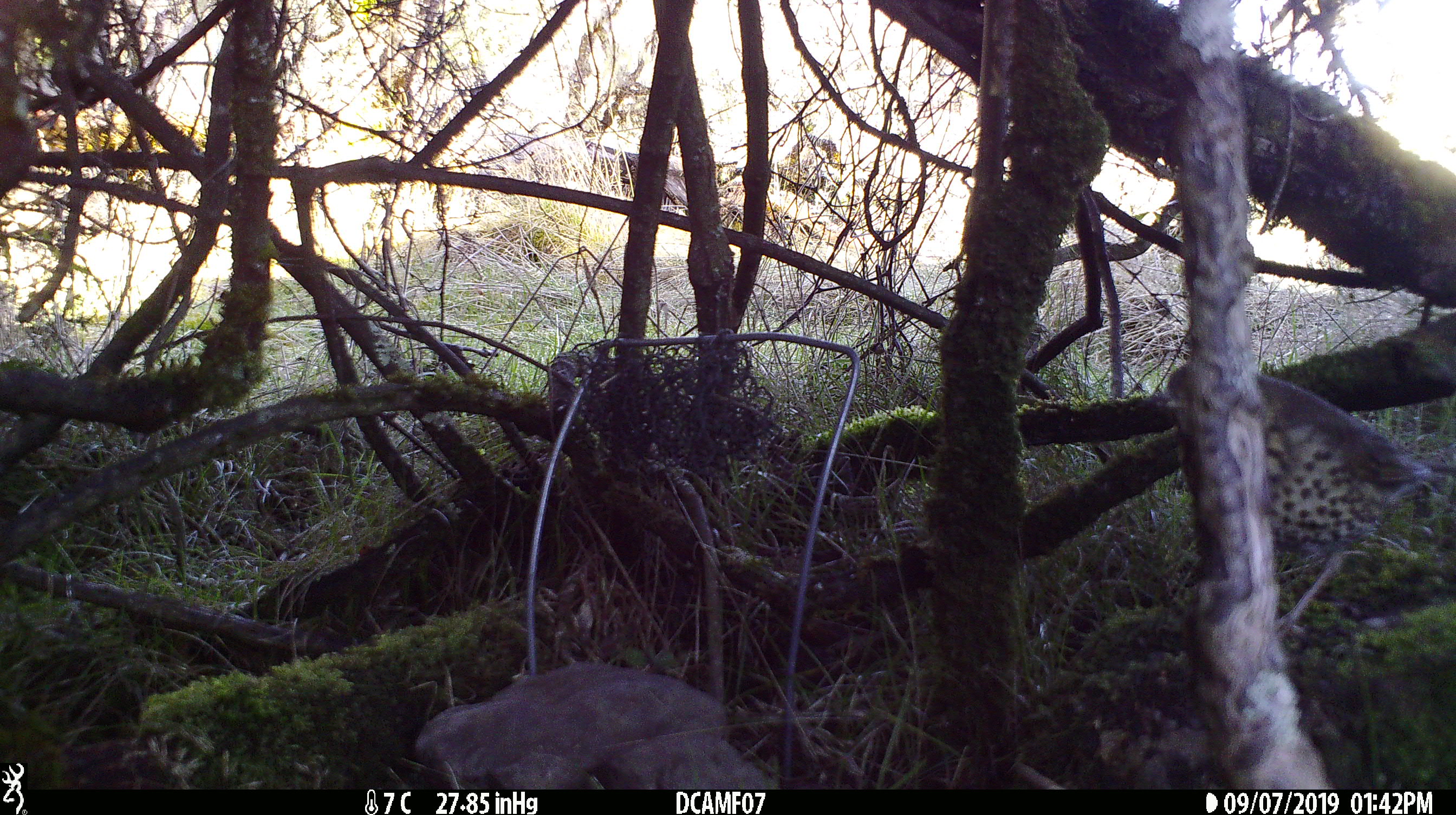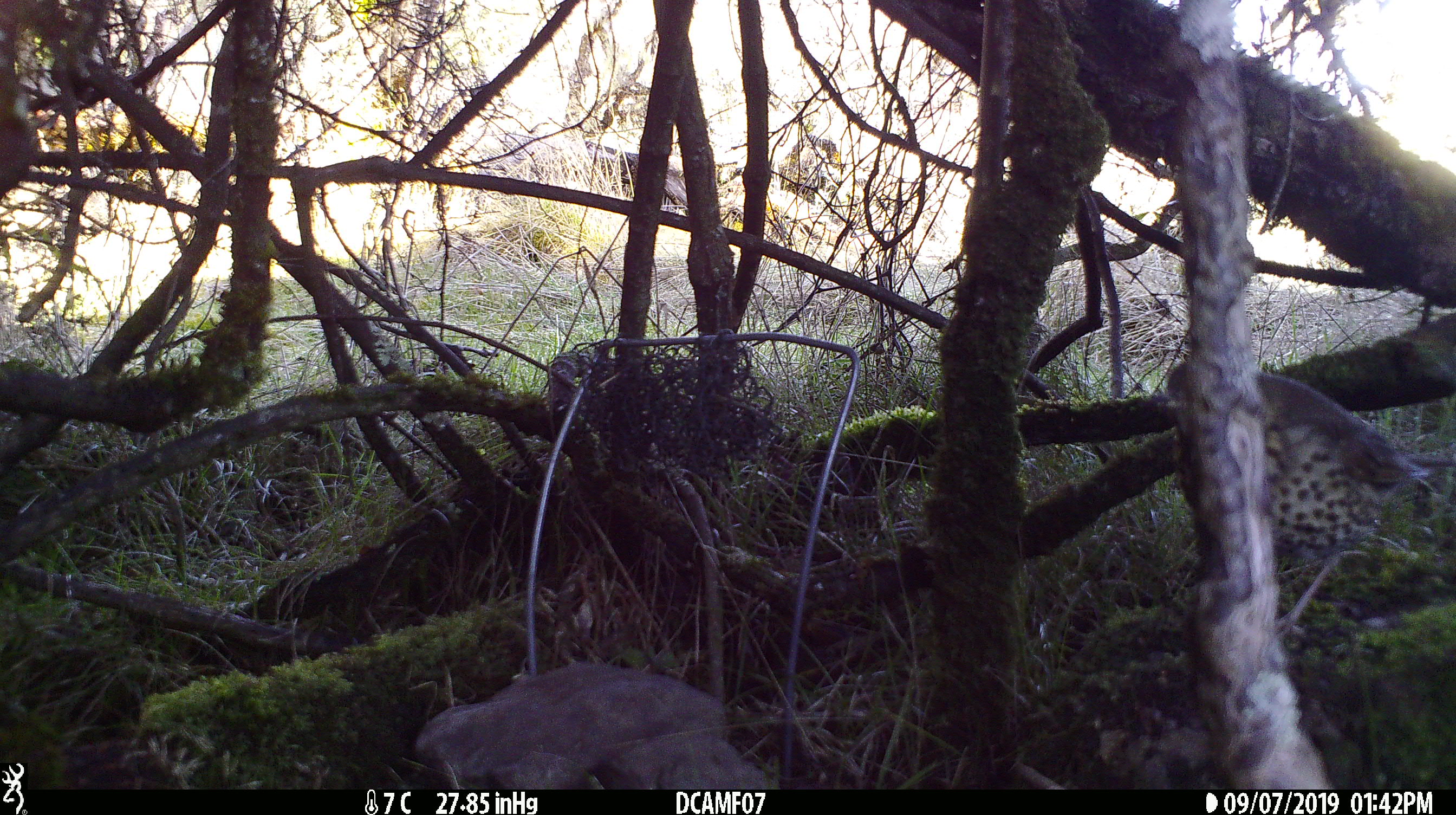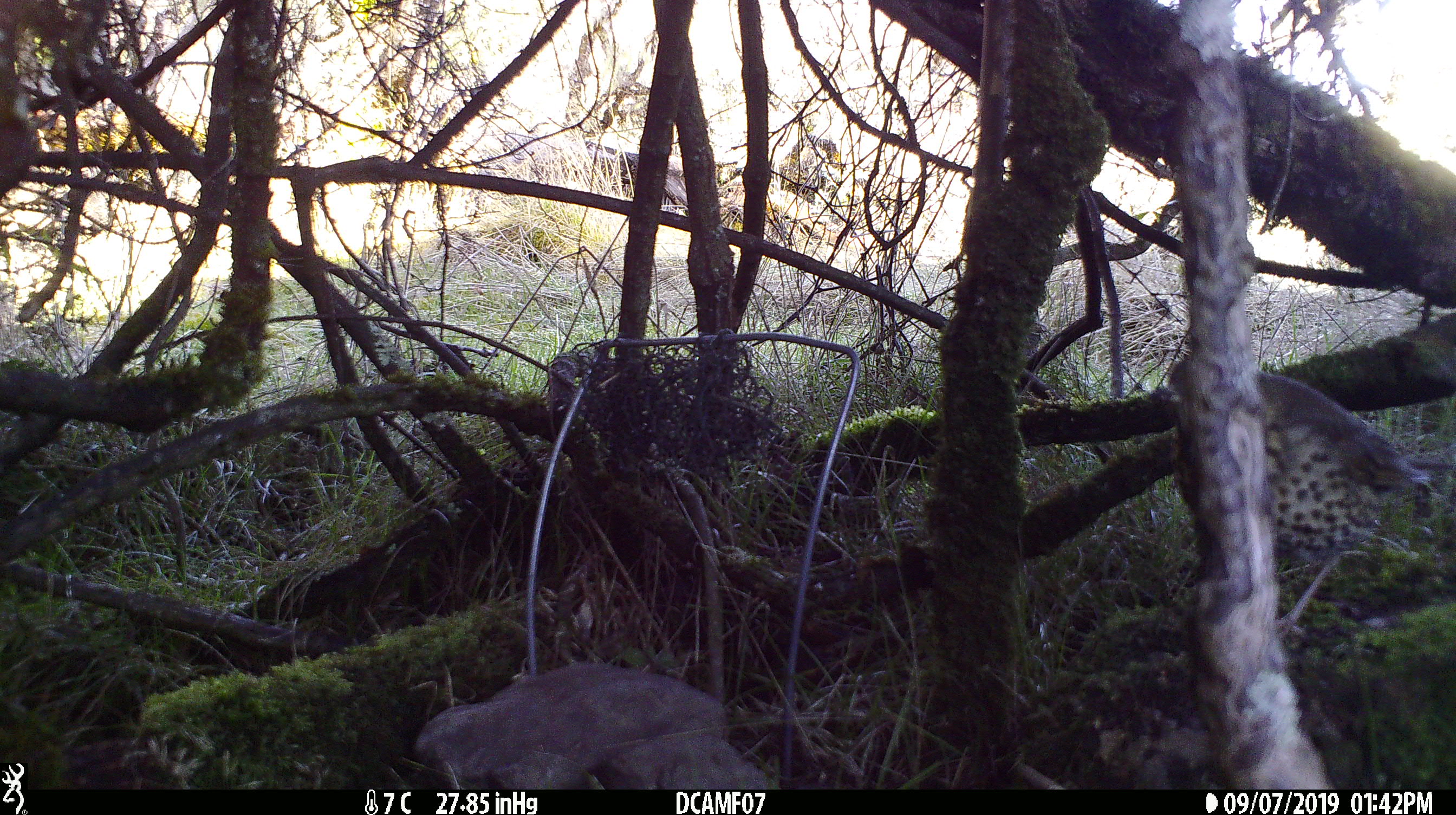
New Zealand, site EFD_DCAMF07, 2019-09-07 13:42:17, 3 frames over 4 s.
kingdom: Animalia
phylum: Chordata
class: Aves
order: Passeriformes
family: Turdidae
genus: Turdus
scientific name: Turdus philomelos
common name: song thrush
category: thrush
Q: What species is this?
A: Thrush (song thrush) (Turdus philomelos).